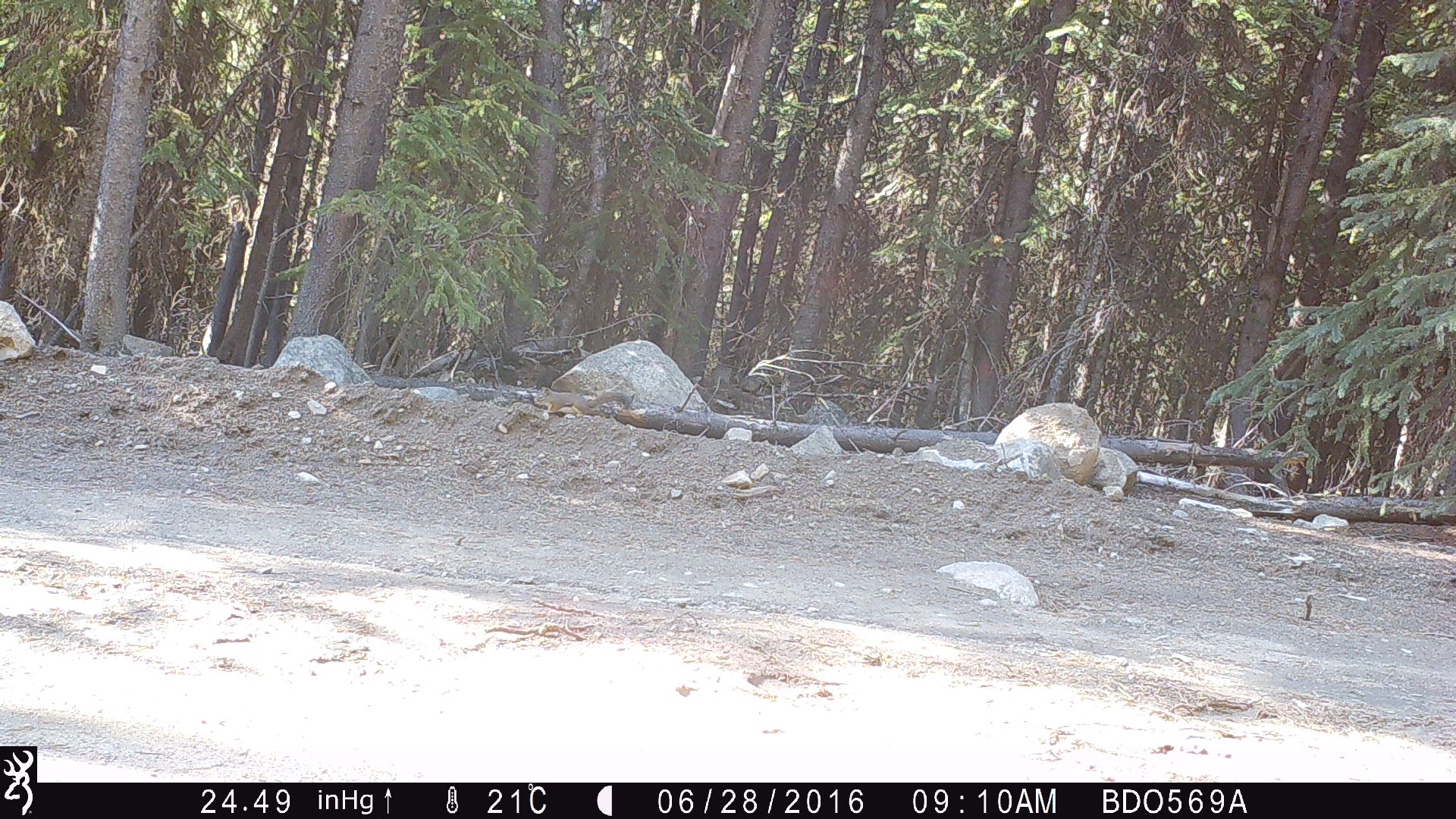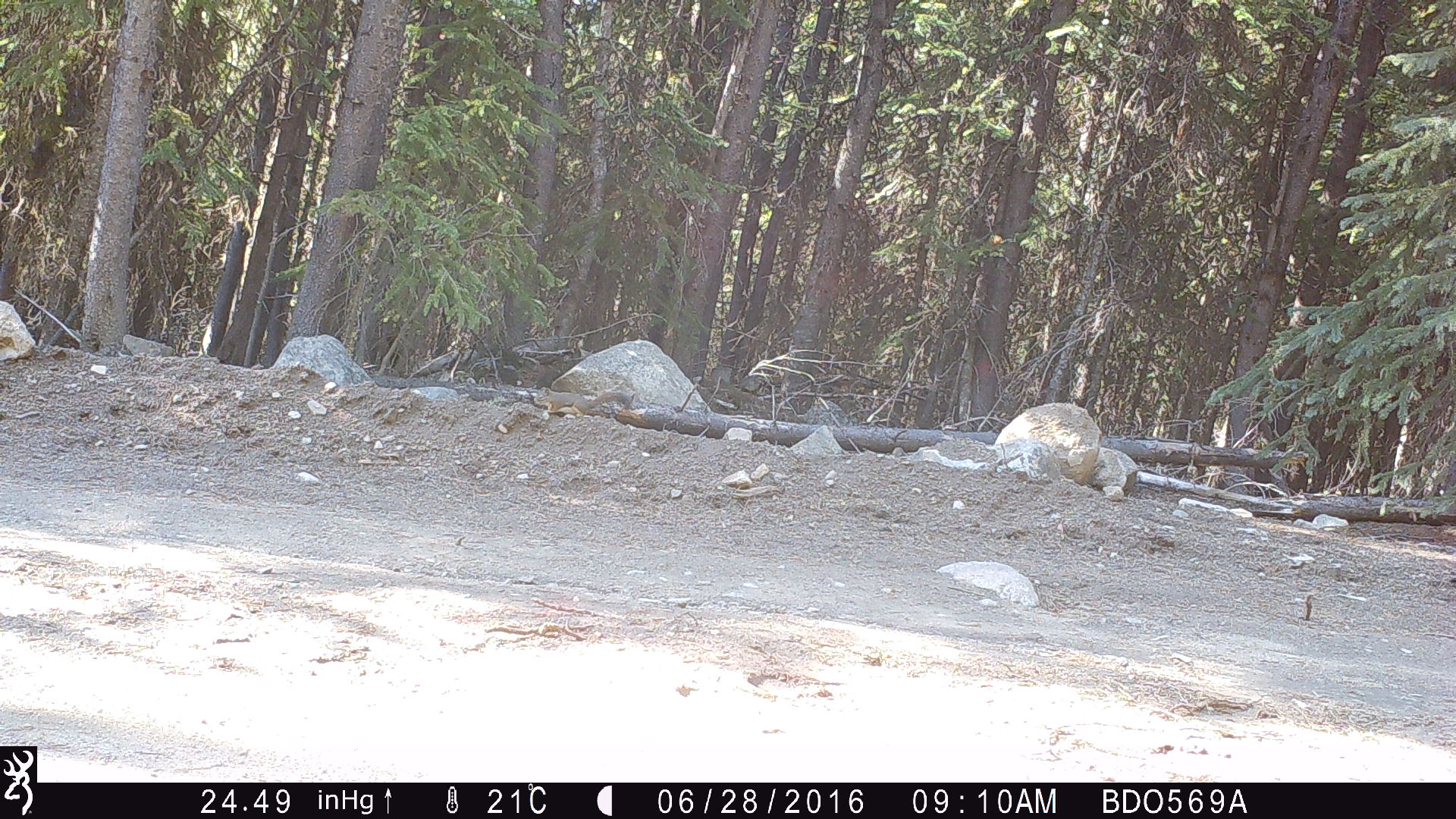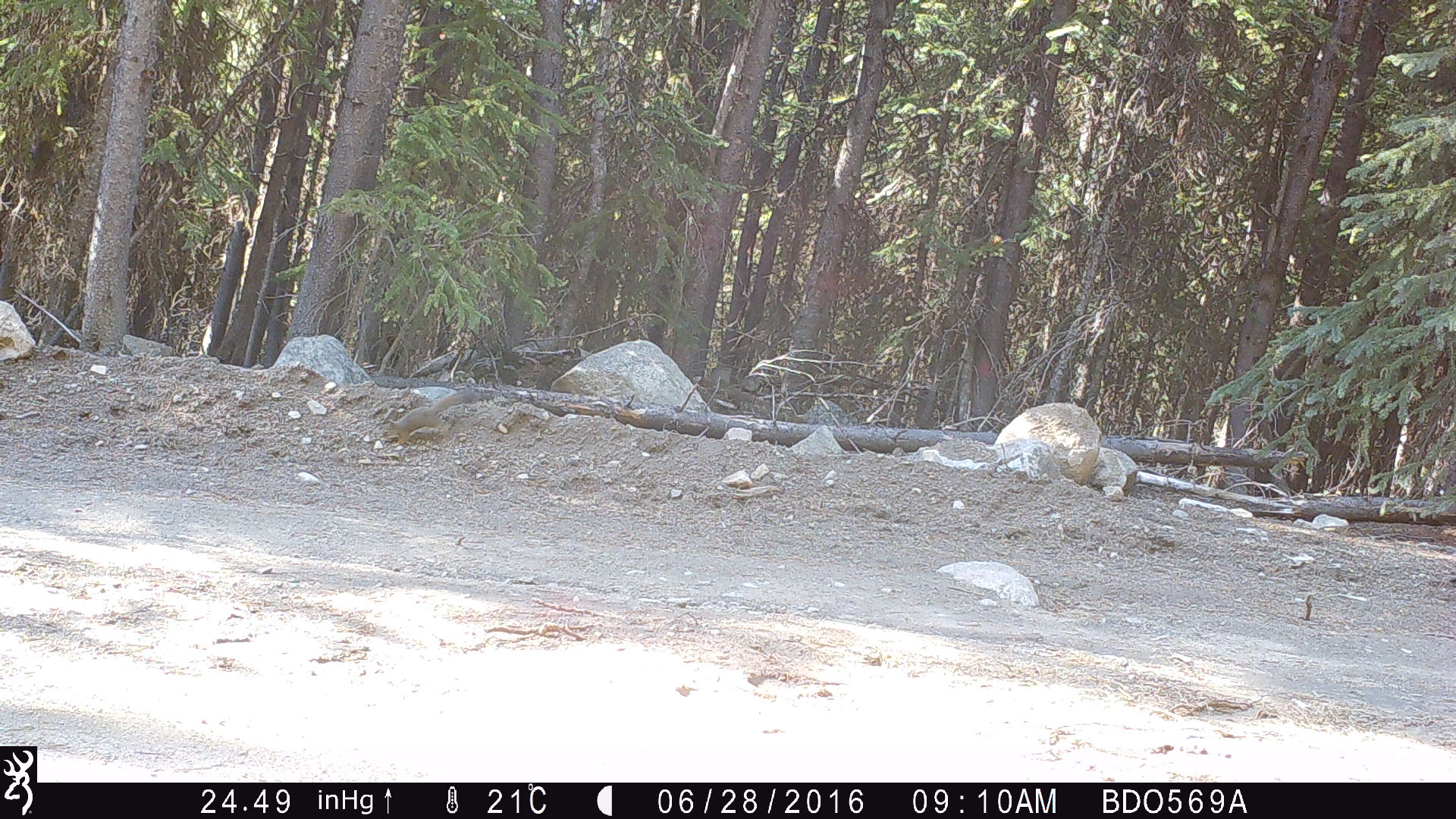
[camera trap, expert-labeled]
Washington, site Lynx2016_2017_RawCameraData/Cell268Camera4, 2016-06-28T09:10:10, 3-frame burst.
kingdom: Animalia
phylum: Chordata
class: Mammalia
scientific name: Mammalia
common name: small mammal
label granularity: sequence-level